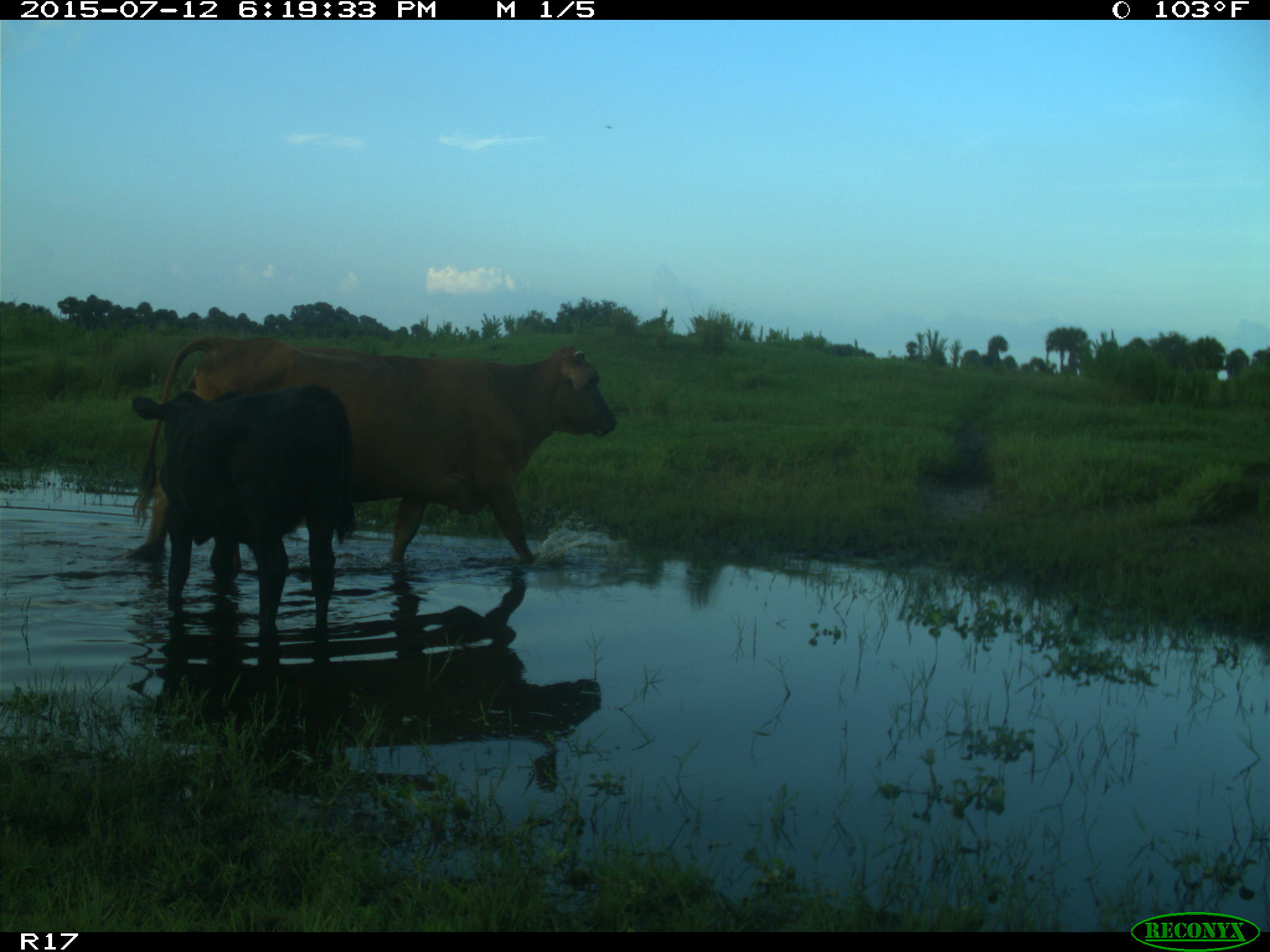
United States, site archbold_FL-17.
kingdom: Animalia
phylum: Chordata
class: Mammalia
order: Artiodactyla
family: Bovidae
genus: Bos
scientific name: Bos taurus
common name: domestic cow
Bos taurus (domestic cow).